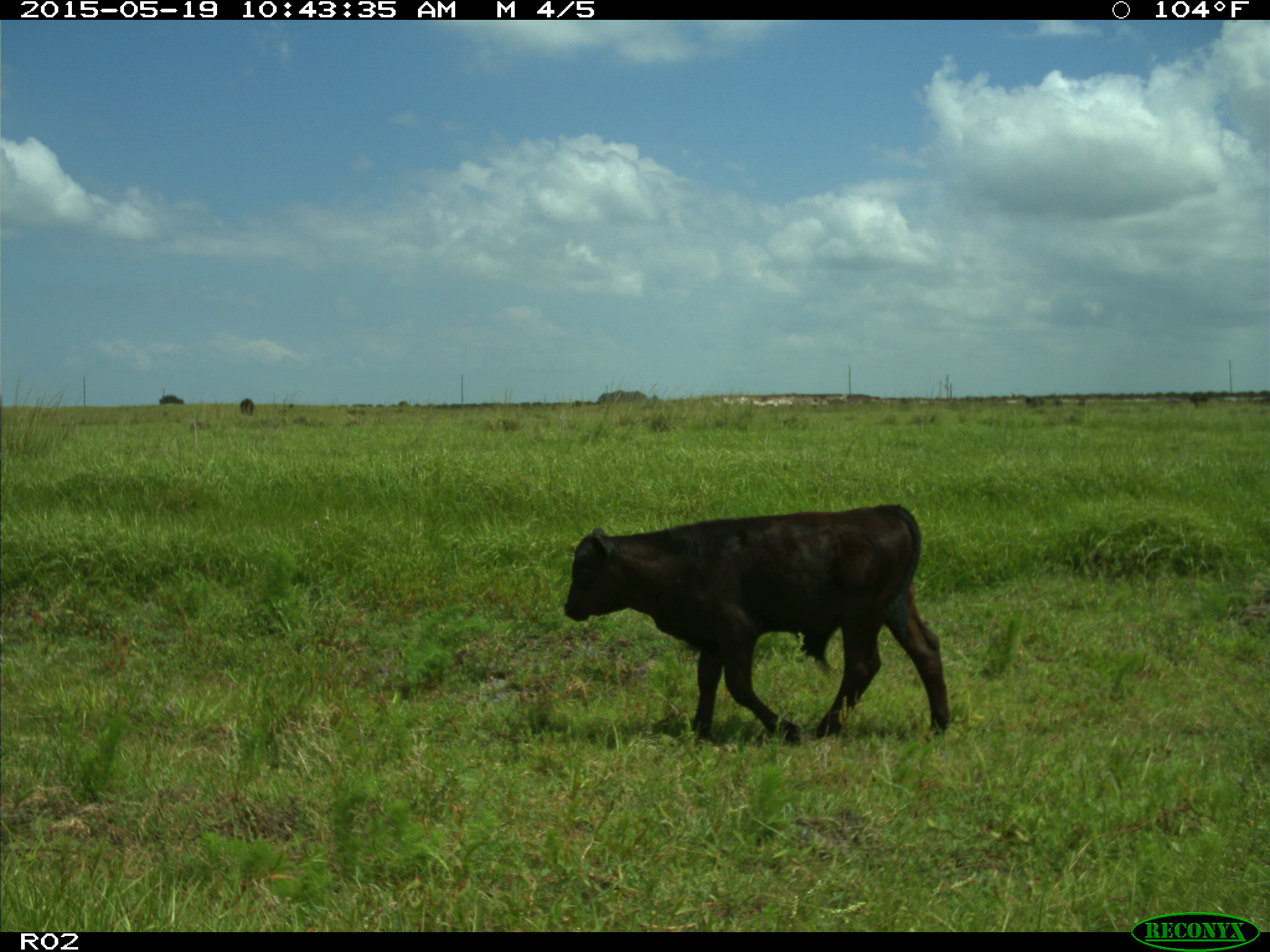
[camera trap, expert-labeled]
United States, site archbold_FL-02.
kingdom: Animalia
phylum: Chordata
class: Mammalia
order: Artiodactyla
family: Bovidae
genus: Bos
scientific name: Bos taurus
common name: domestic cow